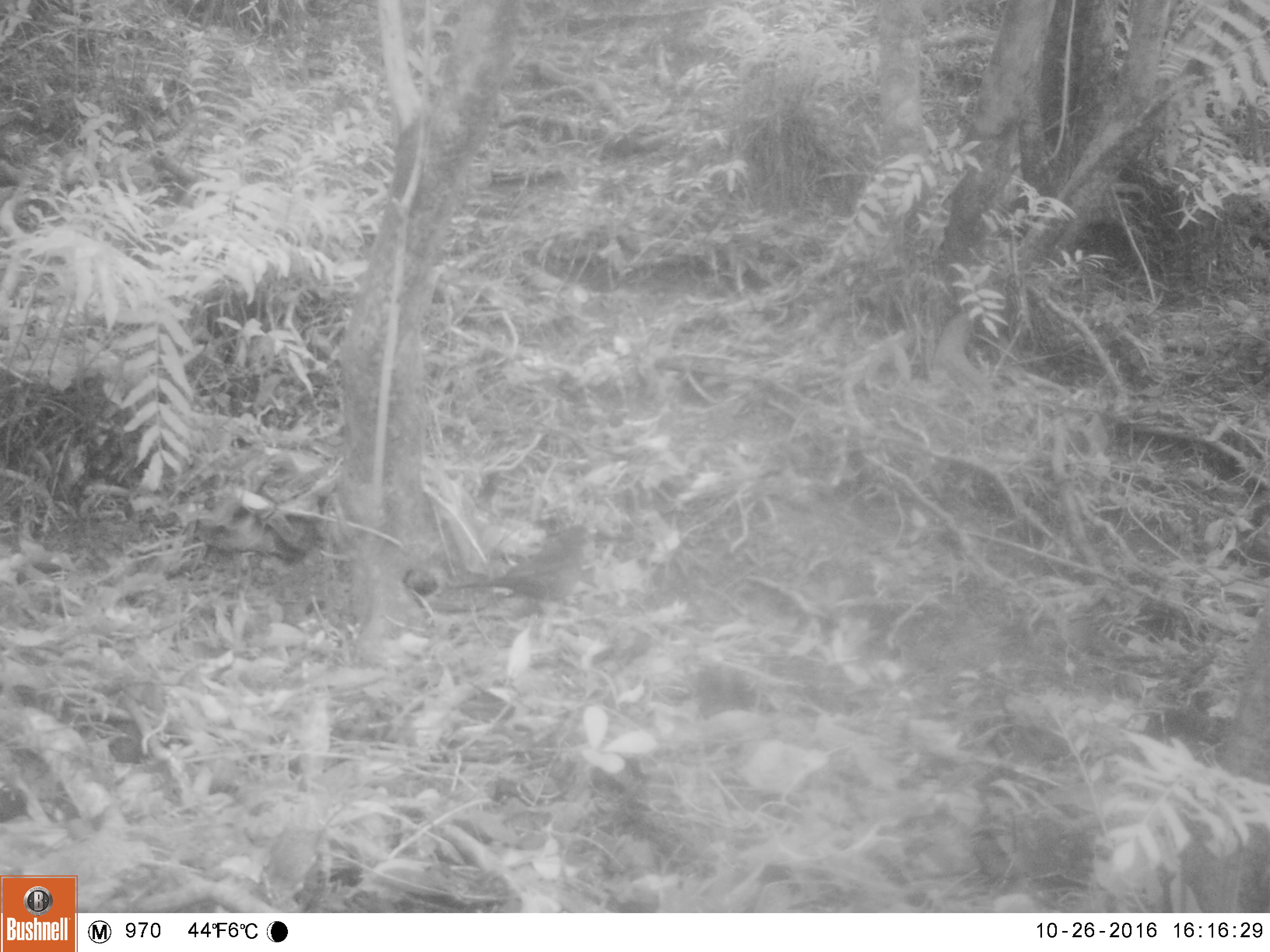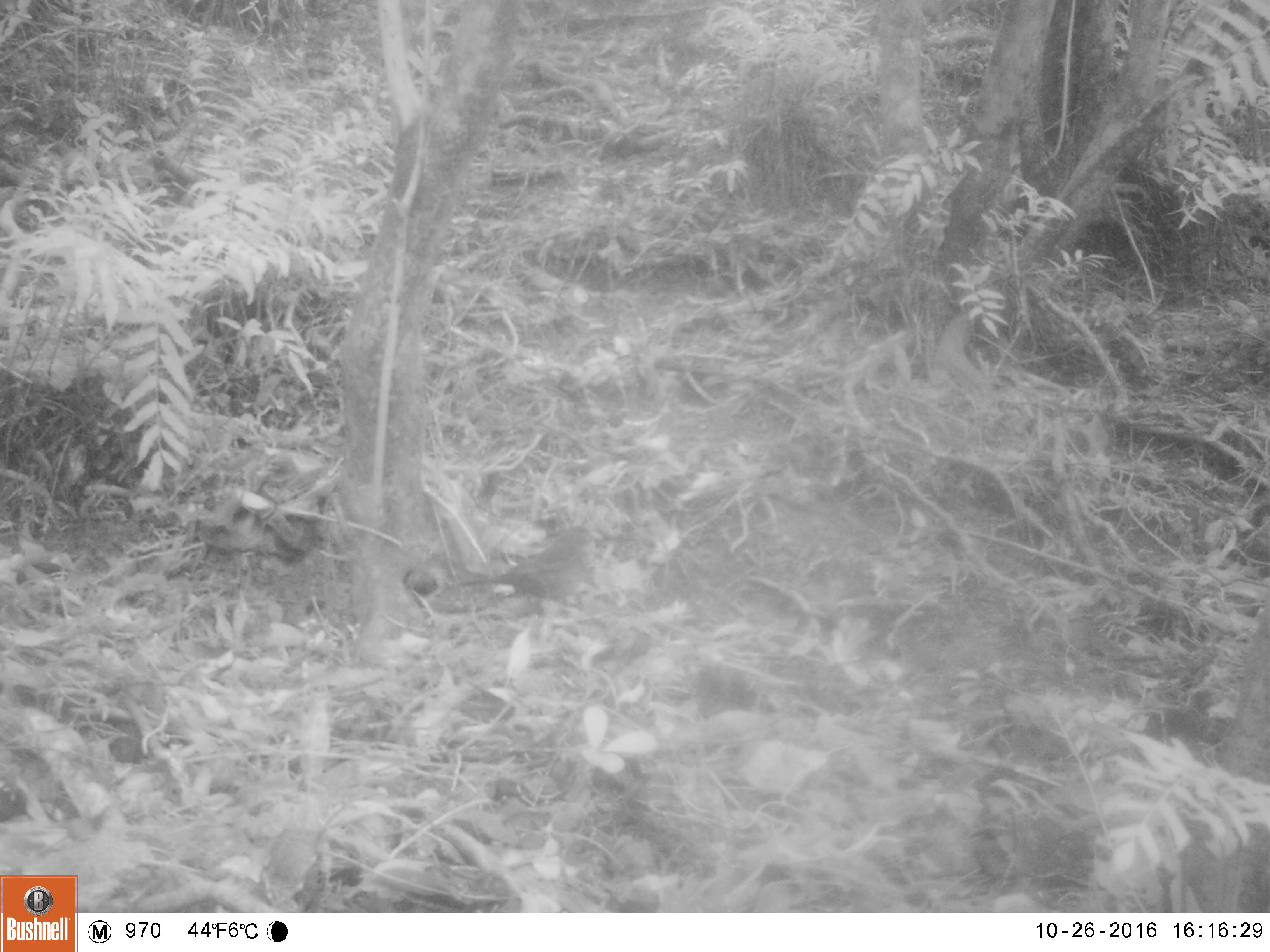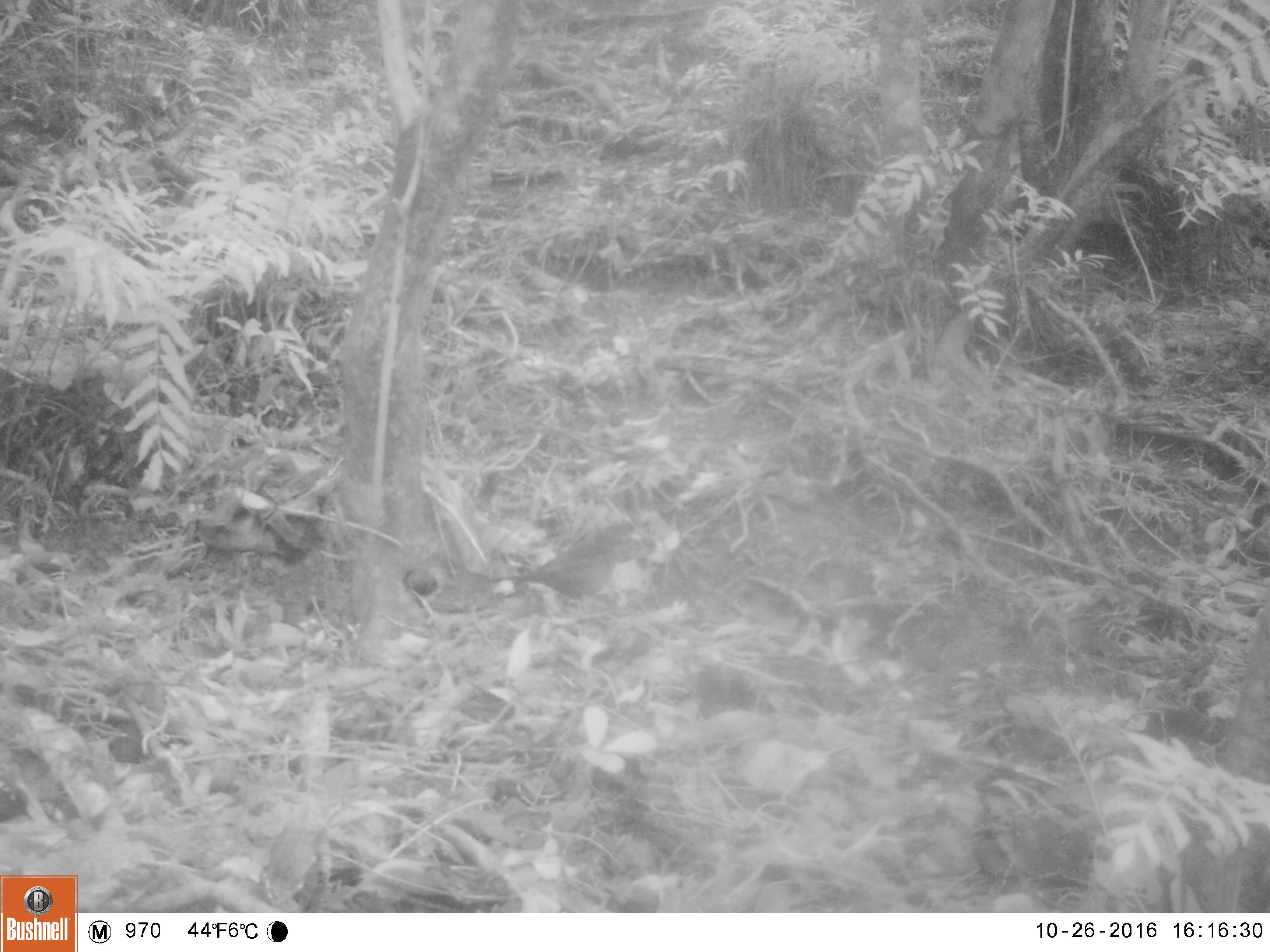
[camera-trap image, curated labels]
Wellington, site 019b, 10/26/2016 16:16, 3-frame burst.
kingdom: Animalia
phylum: Chordata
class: Aves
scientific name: Aves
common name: bird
Bird (Aves).